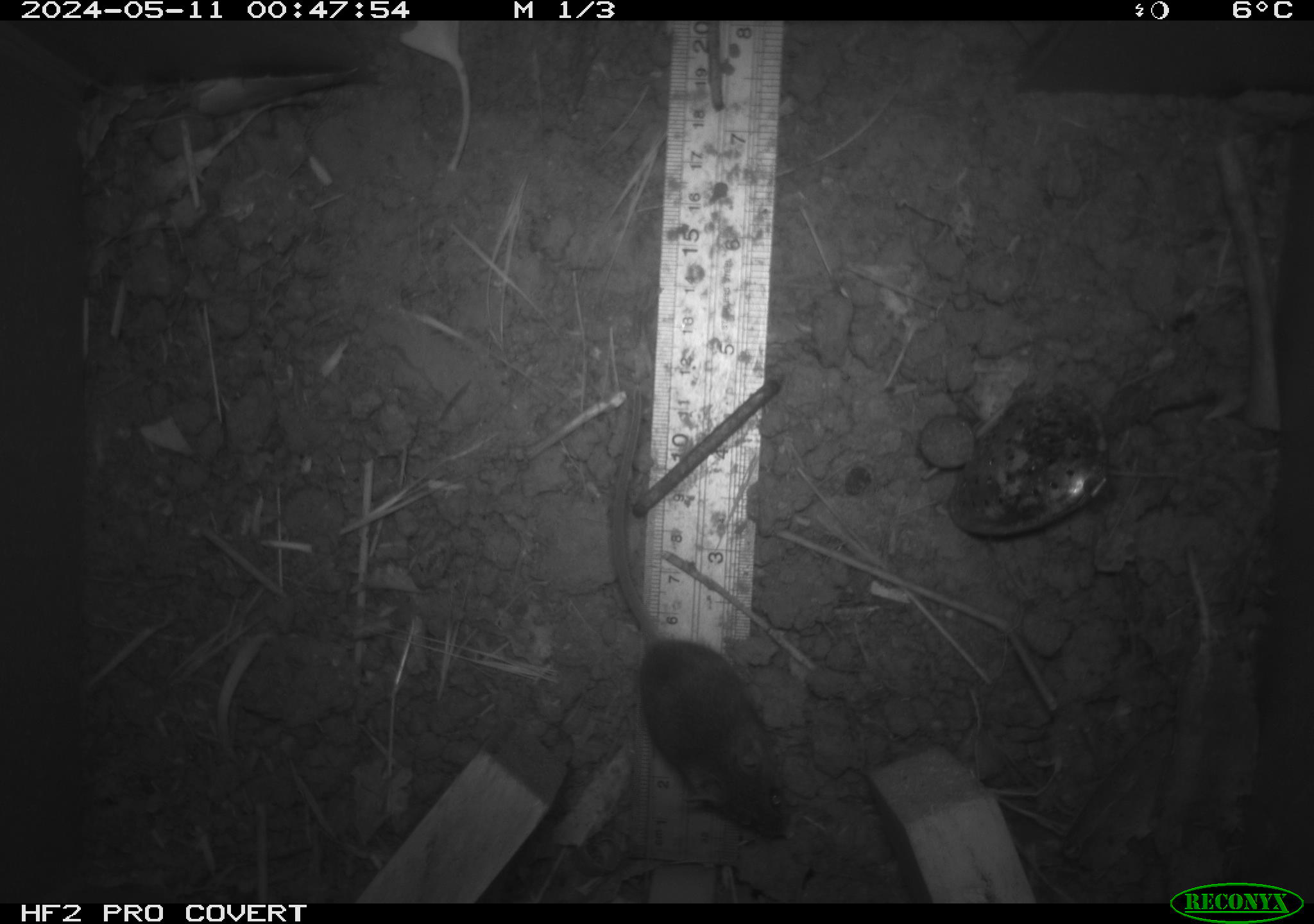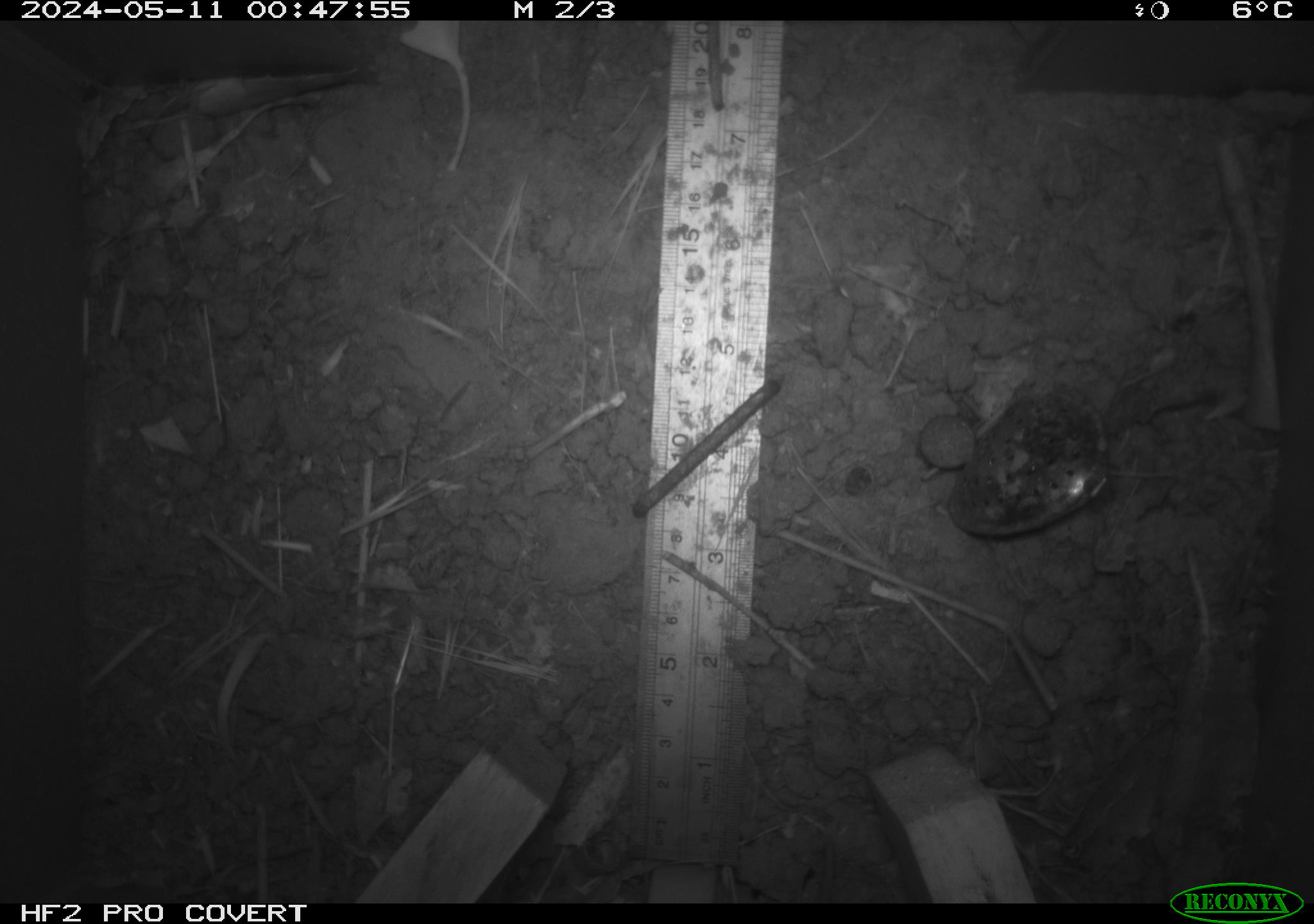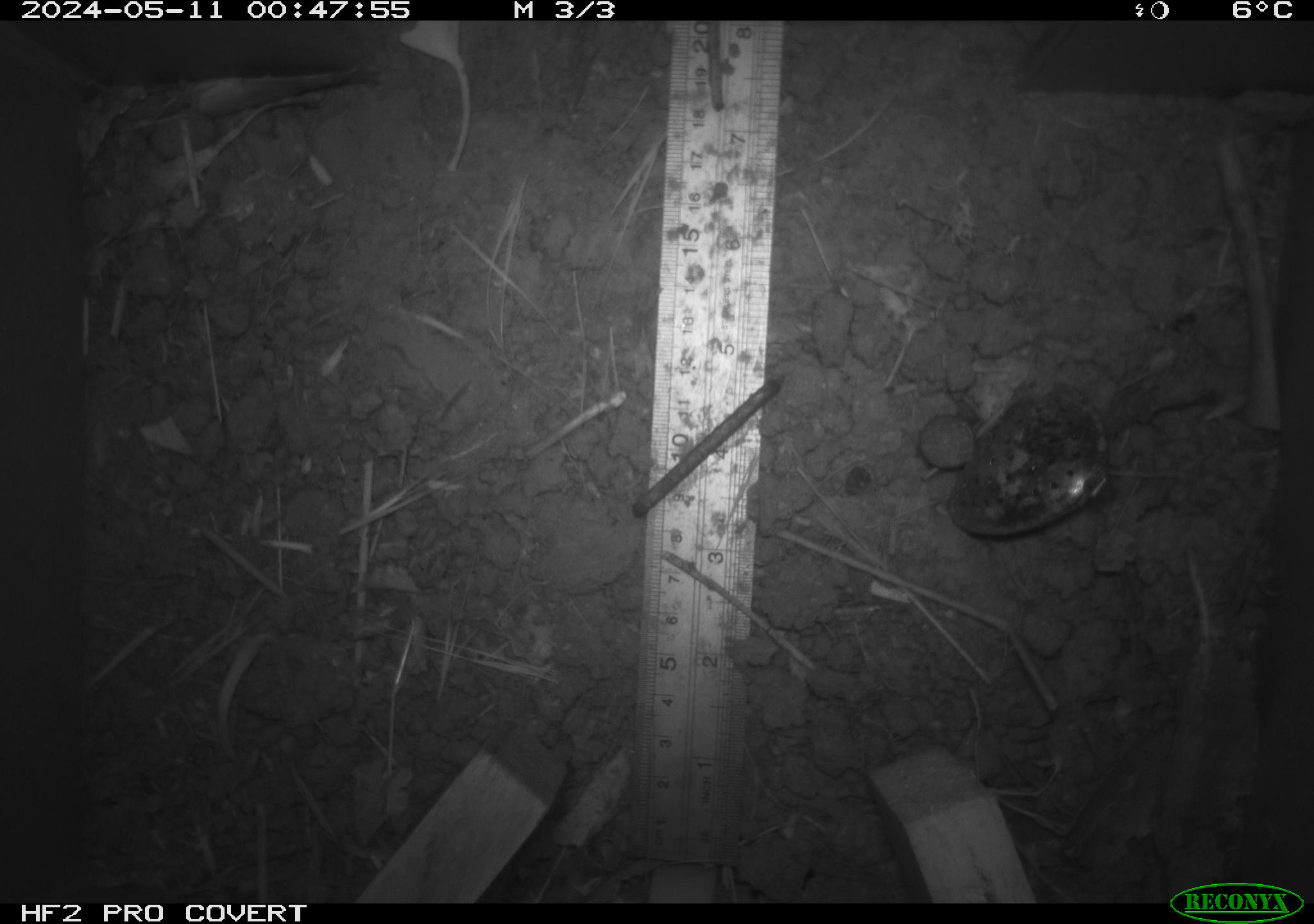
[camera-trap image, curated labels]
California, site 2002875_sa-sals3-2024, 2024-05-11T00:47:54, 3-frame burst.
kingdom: Animalia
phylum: Chordata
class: Mammalia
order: Rodentia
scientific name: Rodentia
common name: mouse species